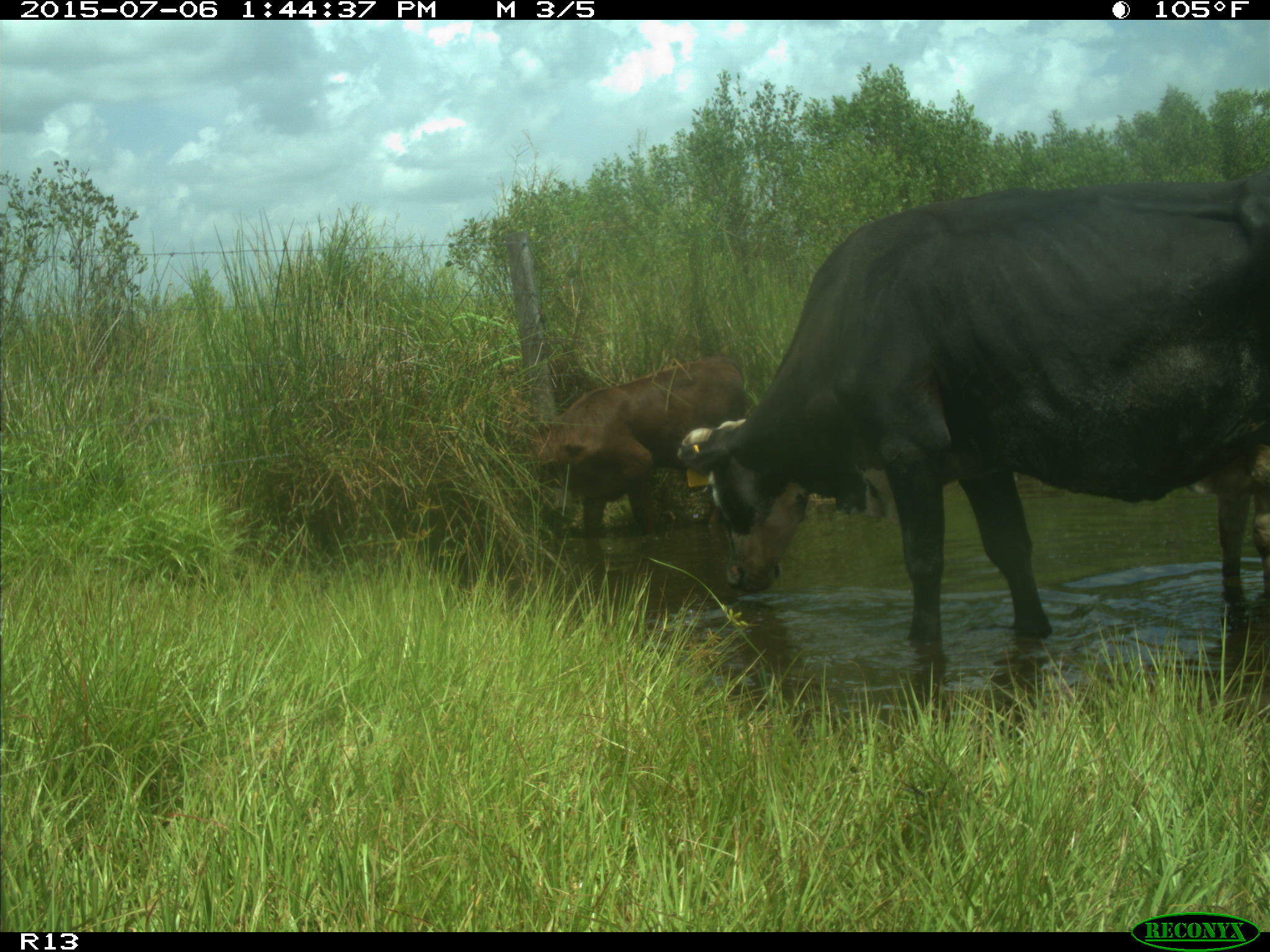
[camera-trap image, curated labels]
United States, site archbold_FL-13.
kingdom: Animalia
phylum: Chordata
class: Mammalia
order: Artiodactyla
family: Bovidae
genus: Bos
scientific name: Bos taurus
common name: domestic cow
Bos taurus (domestic cow).